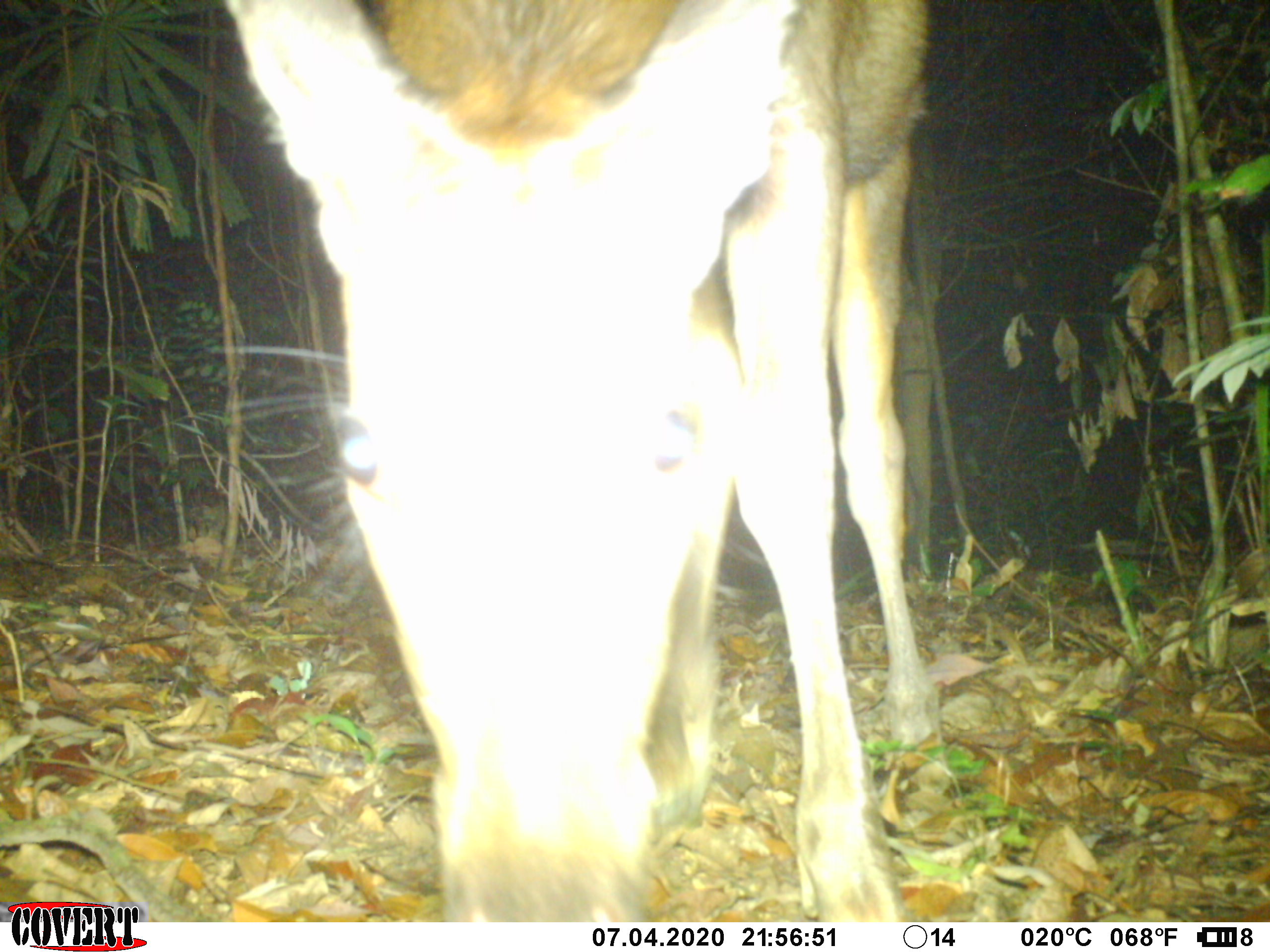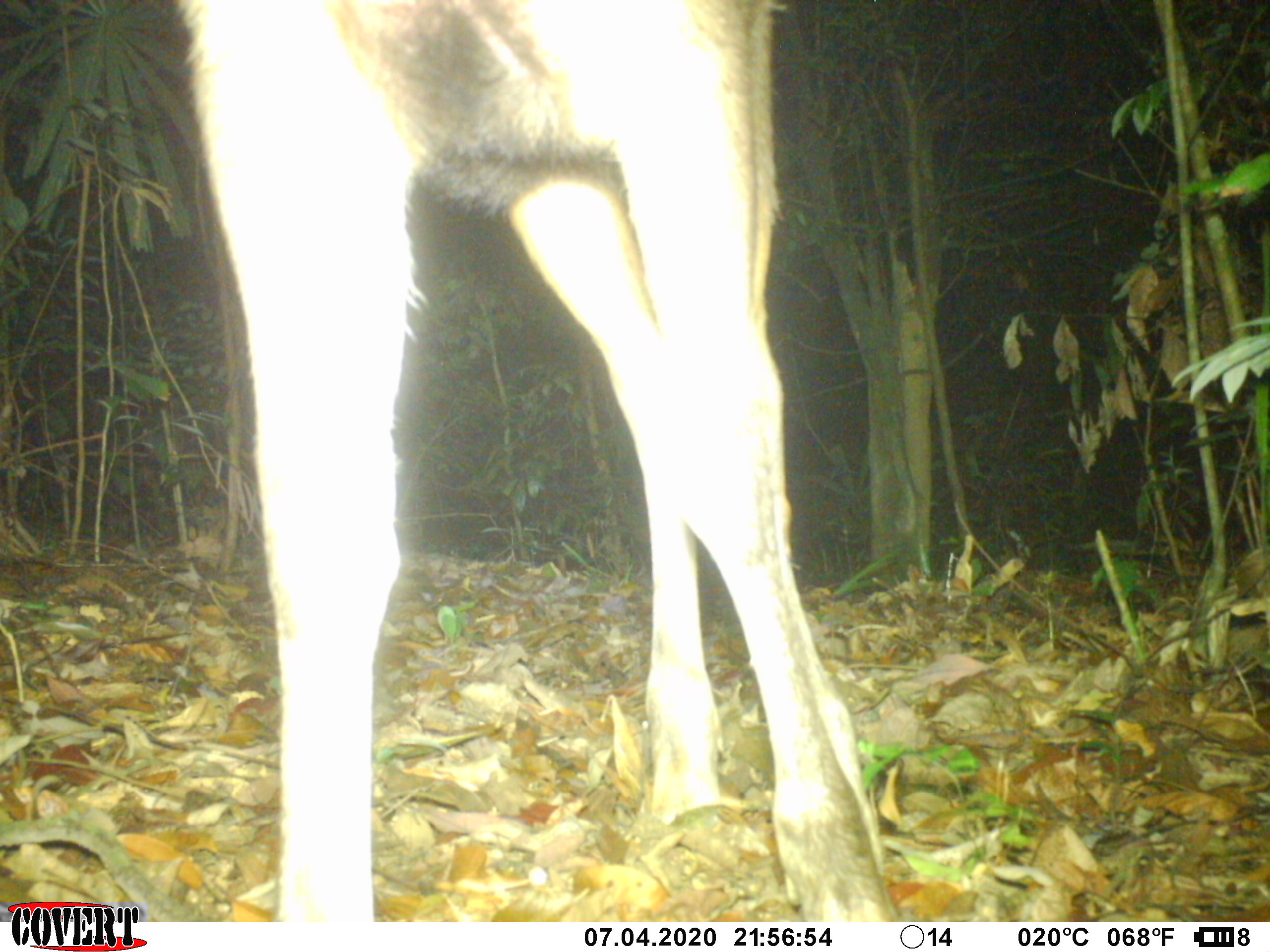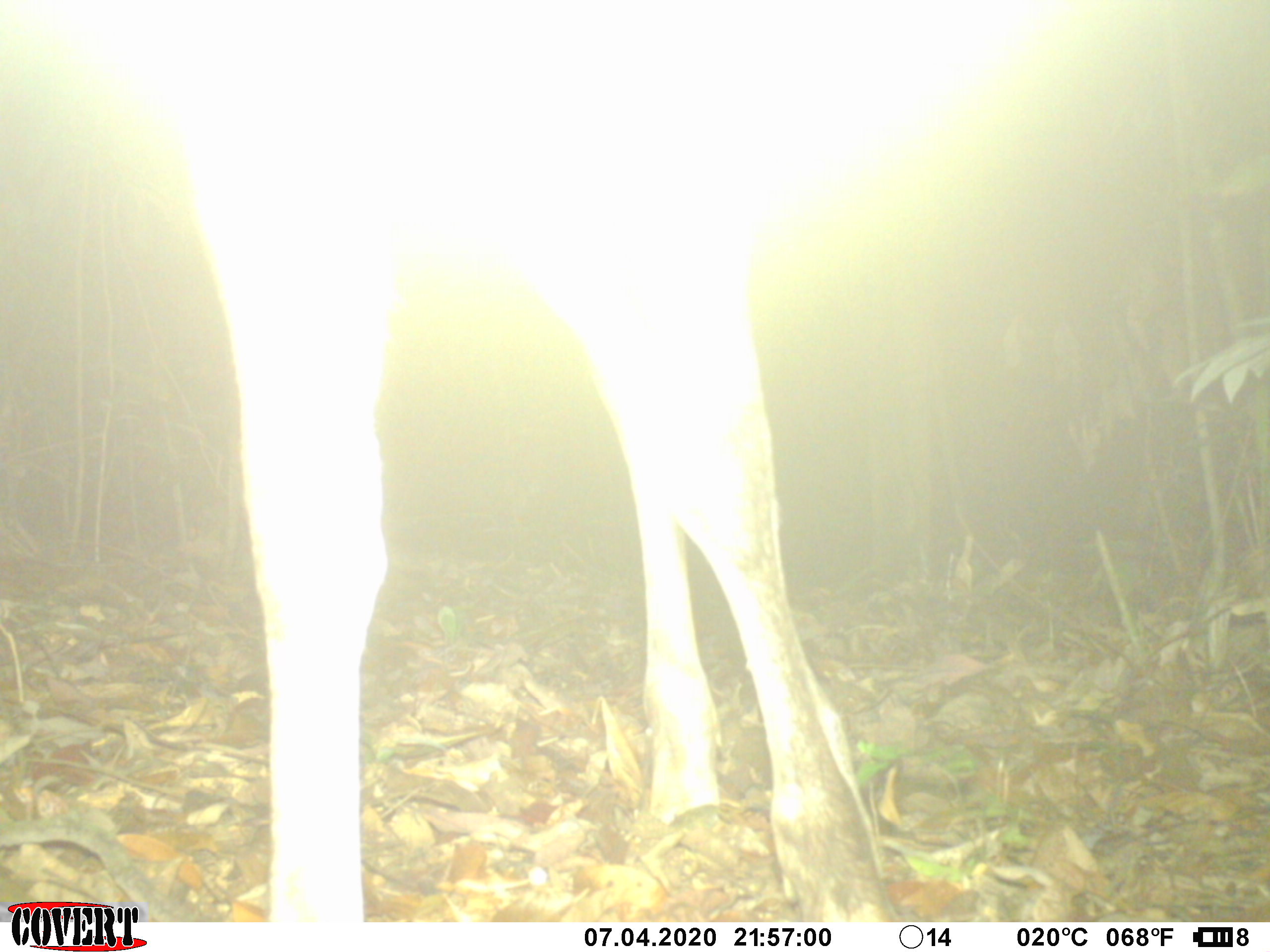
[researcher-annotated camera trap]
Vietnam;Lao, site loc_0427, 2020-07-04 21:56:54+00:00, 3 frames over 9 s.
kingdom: Animalia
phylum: Chordata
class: Mammalia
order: Artiodactyla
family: Cervidae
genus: Rusa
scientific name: Rusa unicolor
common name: sambar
Sambar (Rusa unicolor). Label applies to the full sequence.